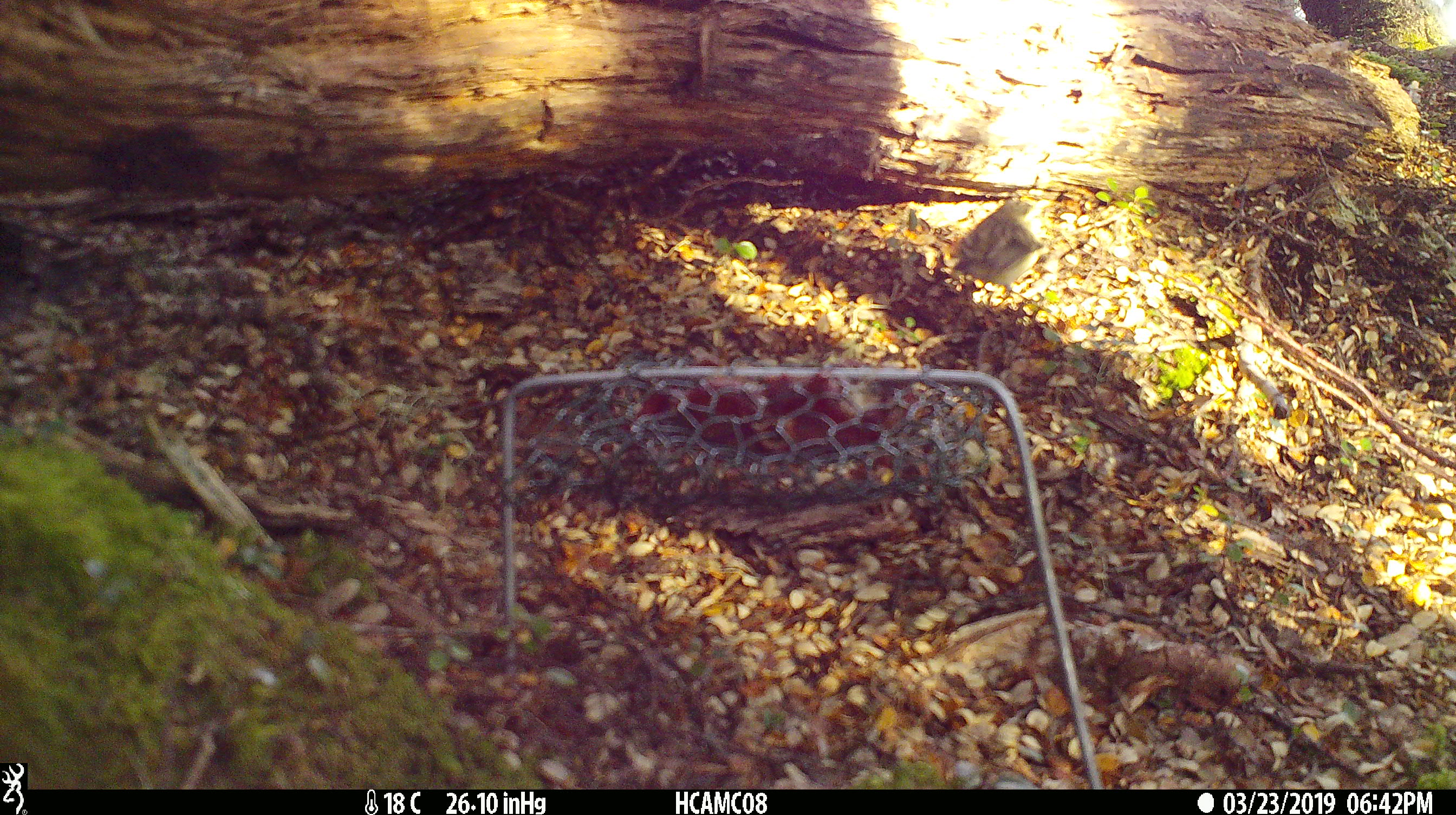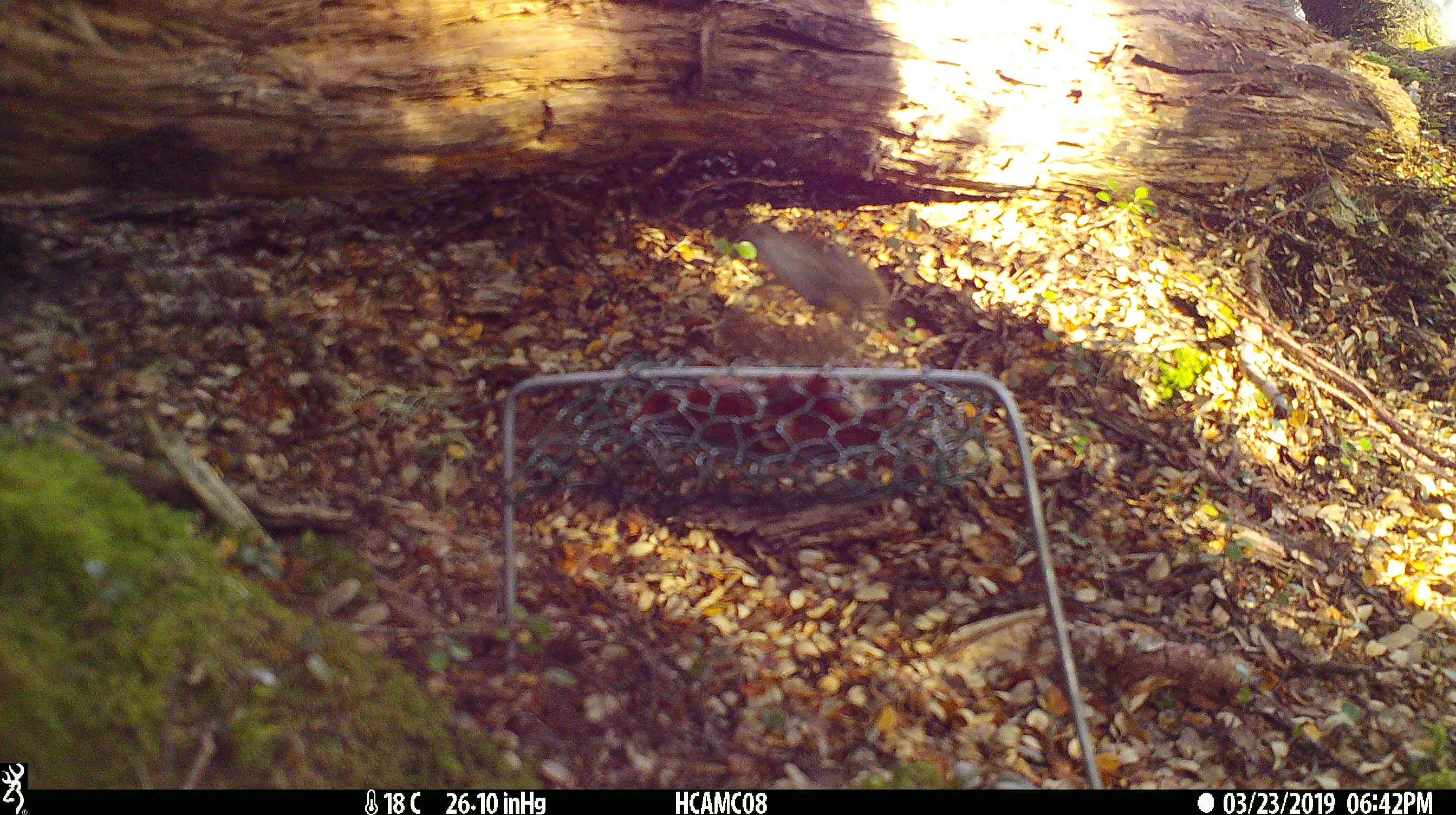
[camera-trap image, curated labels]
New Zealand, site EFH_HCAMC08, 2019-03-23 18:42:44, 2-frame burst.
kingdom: Animalia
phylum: Chordata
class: Aves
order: Passeriformes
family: Acanthisittidae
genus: Acanthisitta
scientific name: Acanthisitta chloris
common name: rifleman